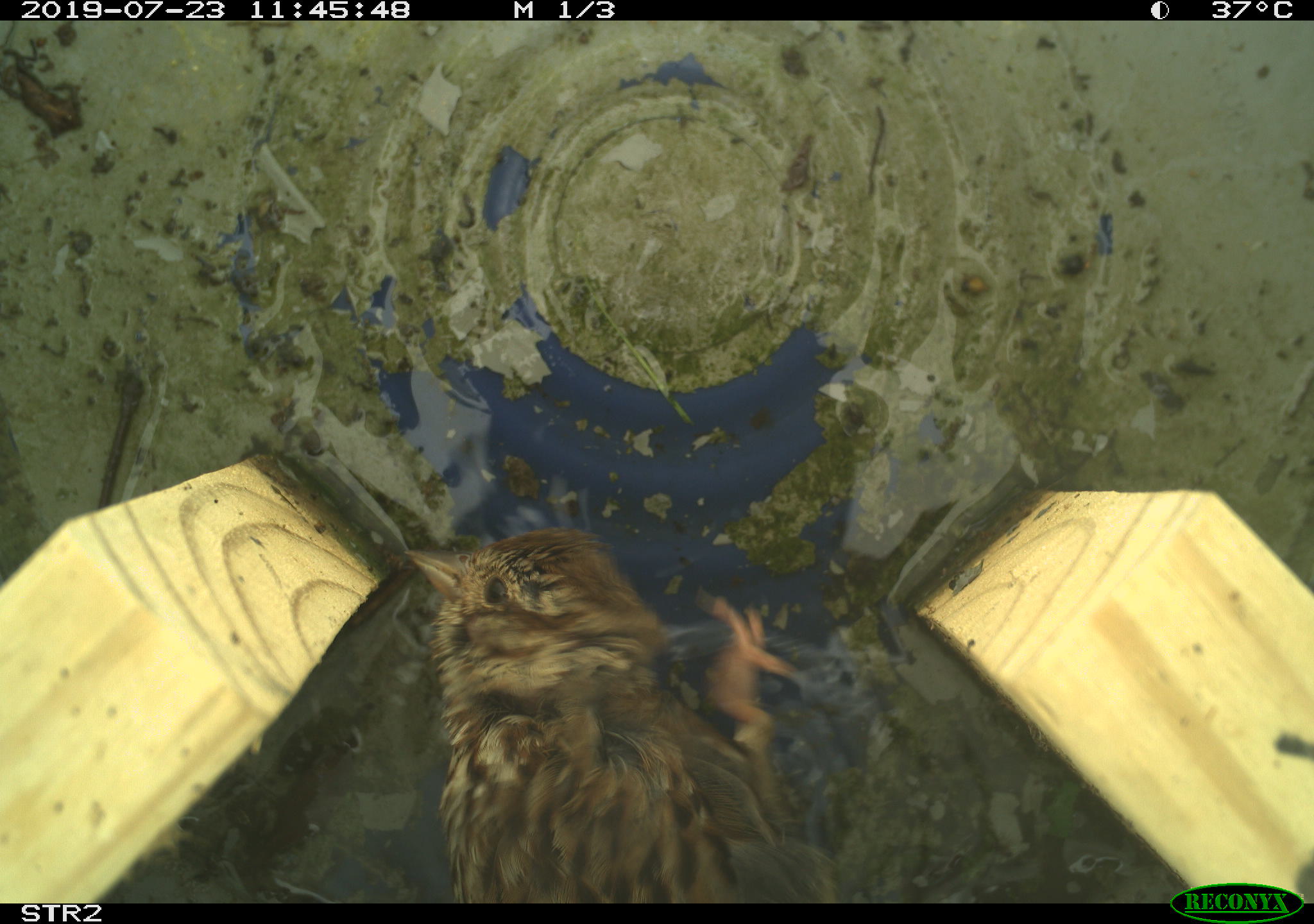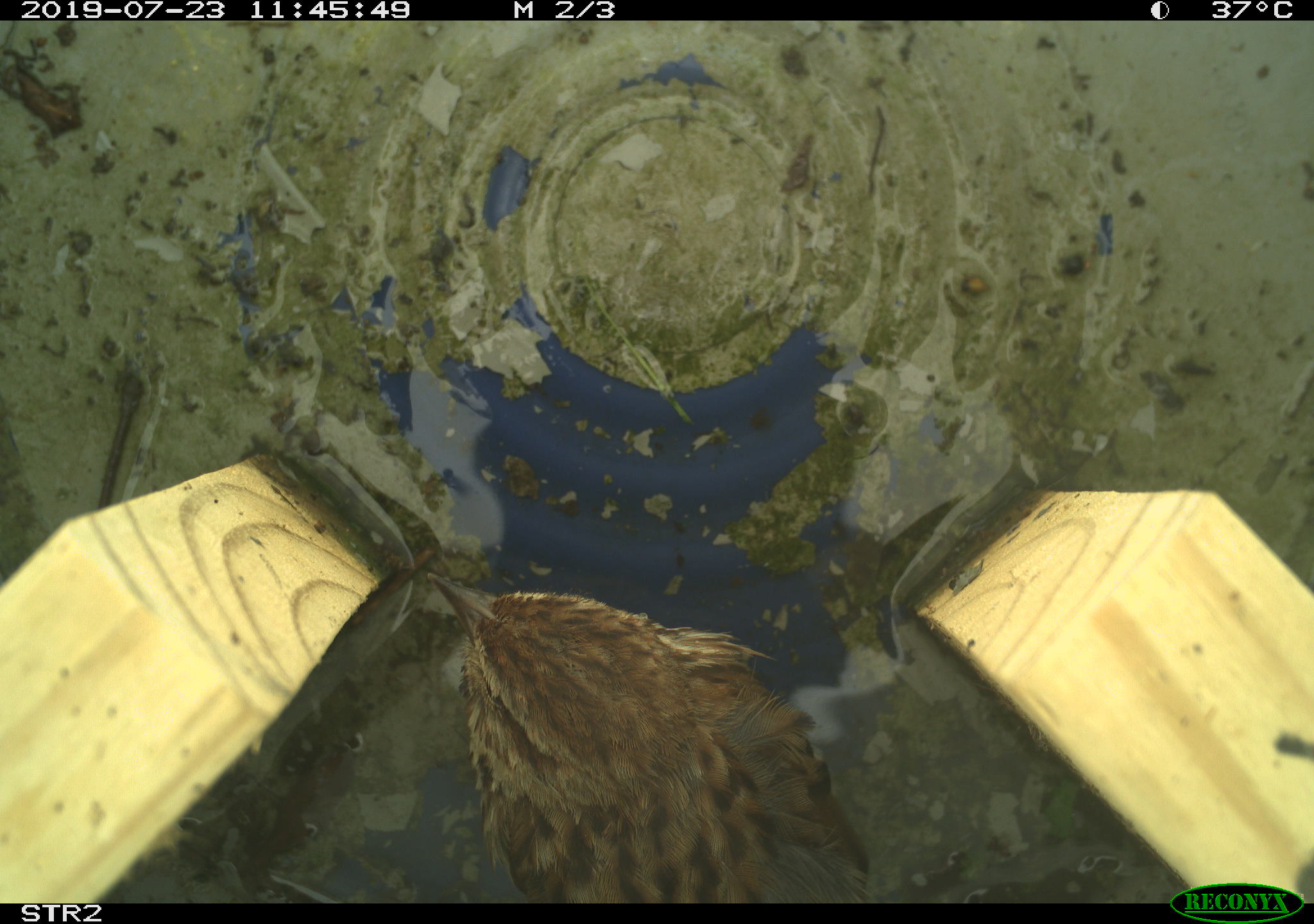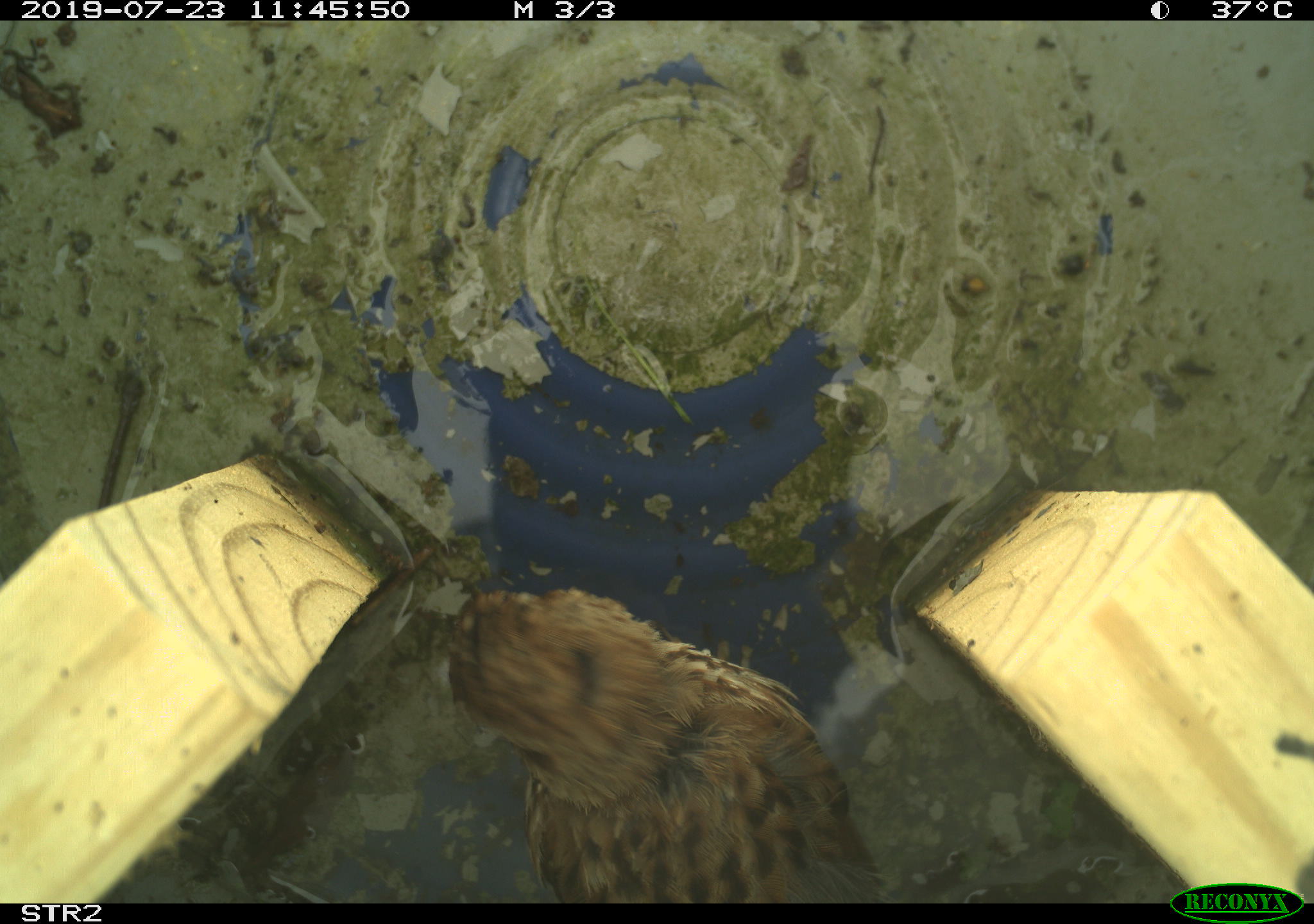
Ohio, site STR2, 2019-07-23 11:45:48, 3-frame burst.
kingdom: Animalia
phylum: Chordata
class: Aves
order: Passeriformes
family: Passerellidae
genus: Melospiza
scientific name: Melospiza melodia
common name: song sparrow